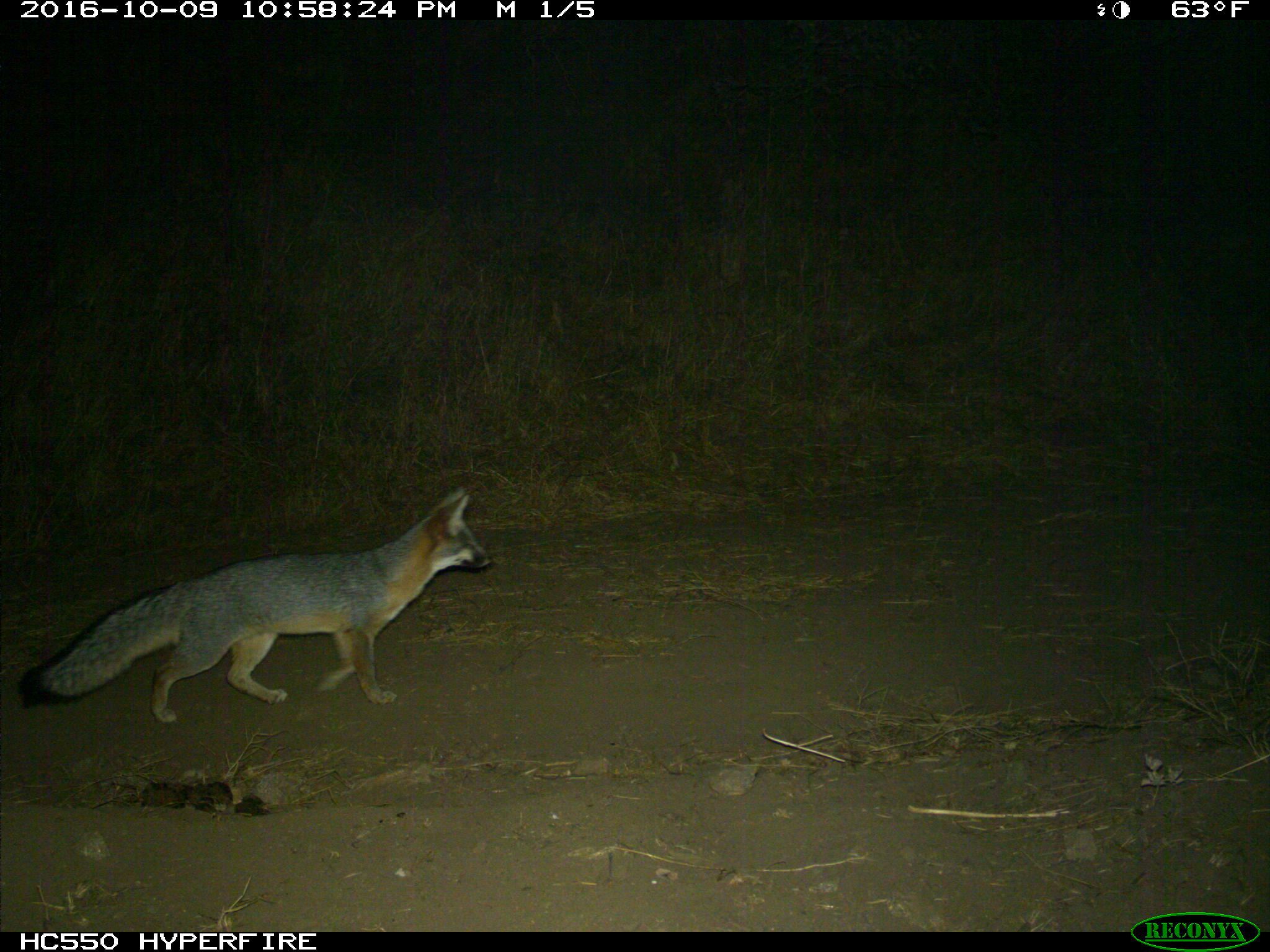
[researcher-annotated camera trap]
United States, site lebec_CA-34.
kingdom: Animalia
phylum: Chordata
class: Mammalia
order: Carnivora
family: Canidae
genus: Urocyon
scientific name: Urocyon cinereoargenteus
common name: gray fox